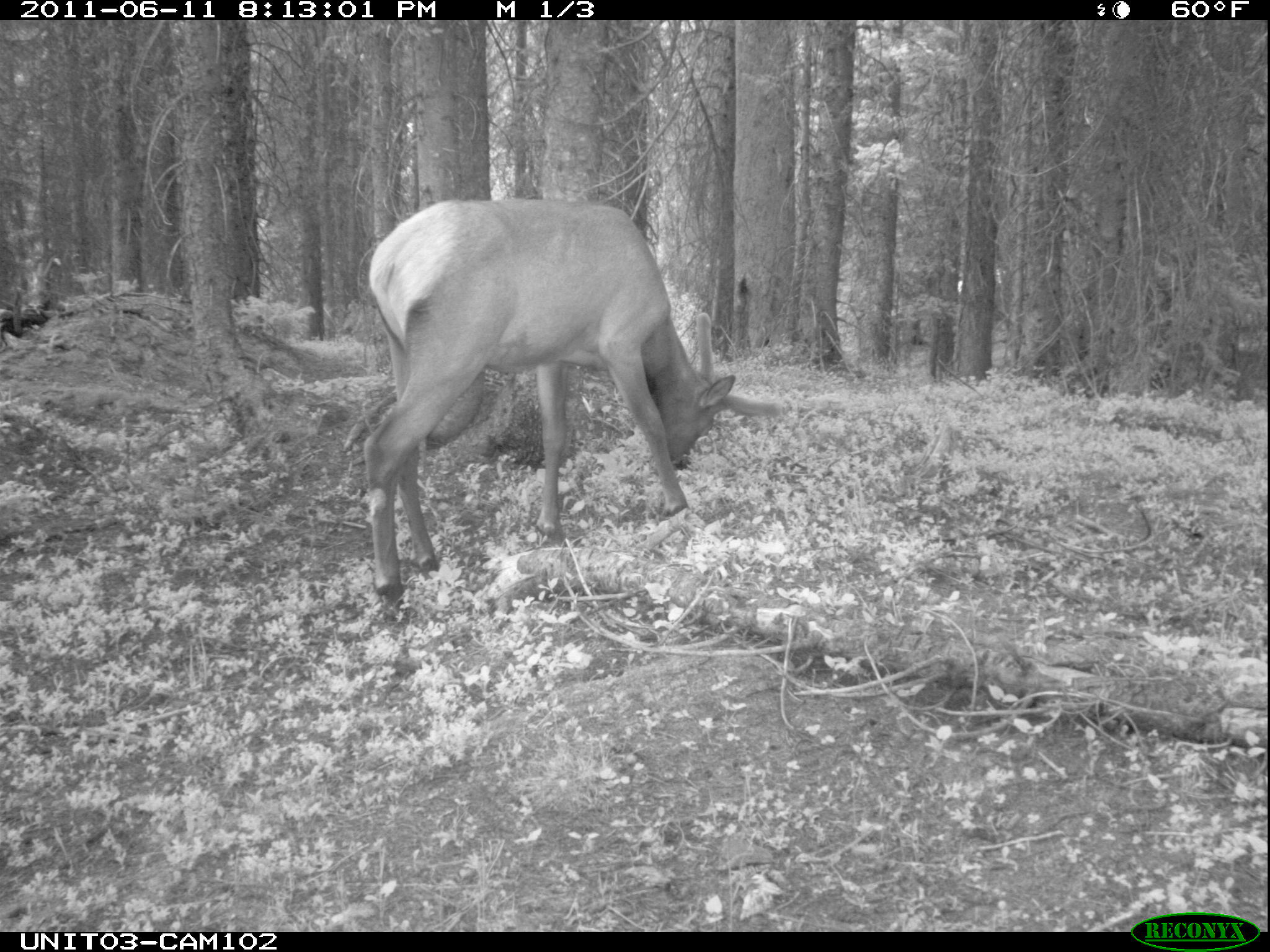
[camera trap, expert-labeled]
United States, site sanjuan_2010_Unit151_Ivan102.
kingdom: Animalia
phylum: Chordata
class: Mammalia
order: Artiodactyla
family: Cervidae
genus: Cervus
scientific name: Cervus elaphus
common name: red deer